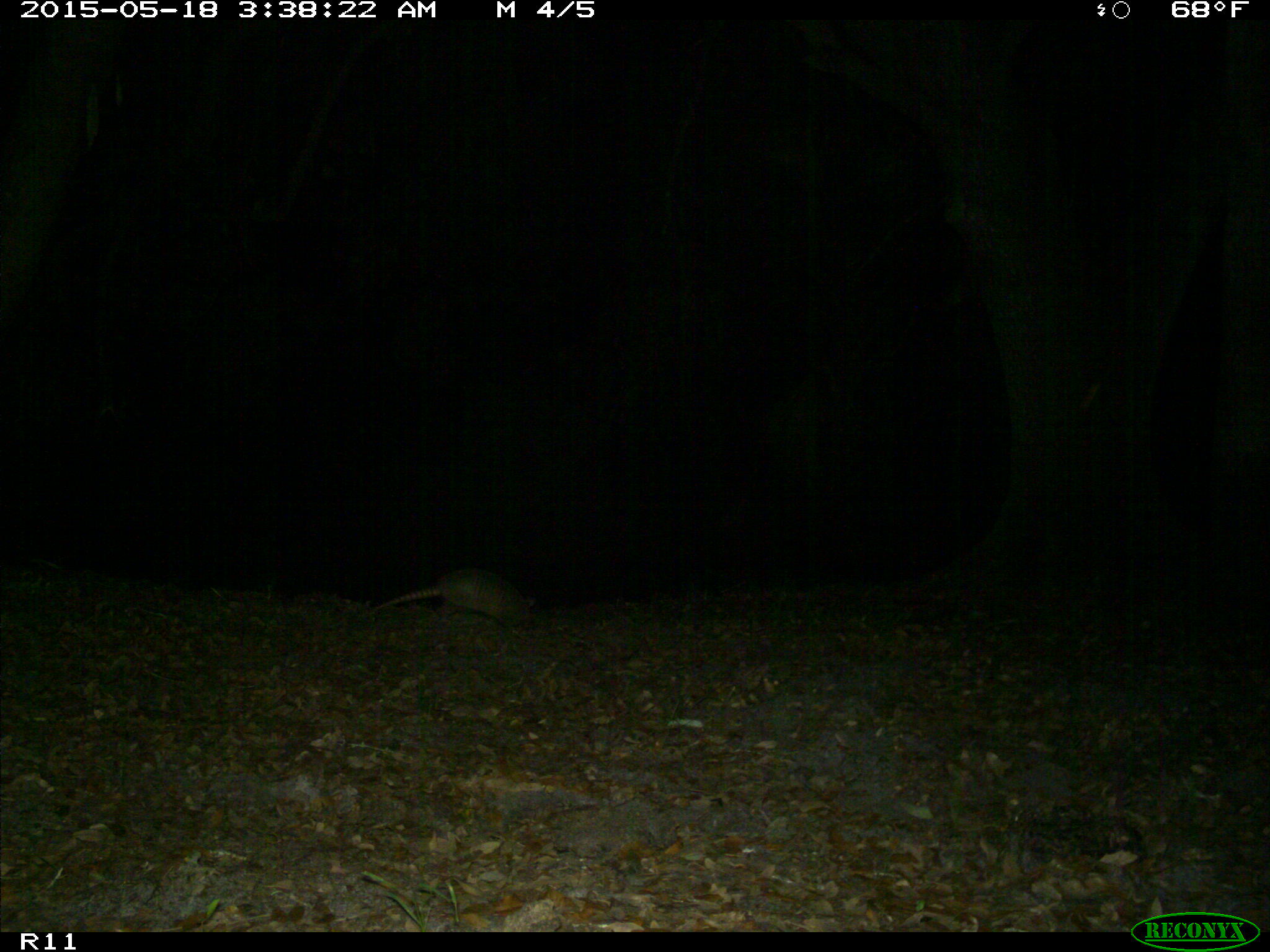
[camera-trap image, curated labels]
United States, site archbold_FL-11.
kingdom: Animalia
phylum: Chordata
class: Mammalia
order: Cingulata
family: Dasypodidae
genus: Dasypus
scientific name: Dasypus novemcinctus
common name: nine-banded armadillo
Dasypus novemcinctus (nine-banded armadillo).